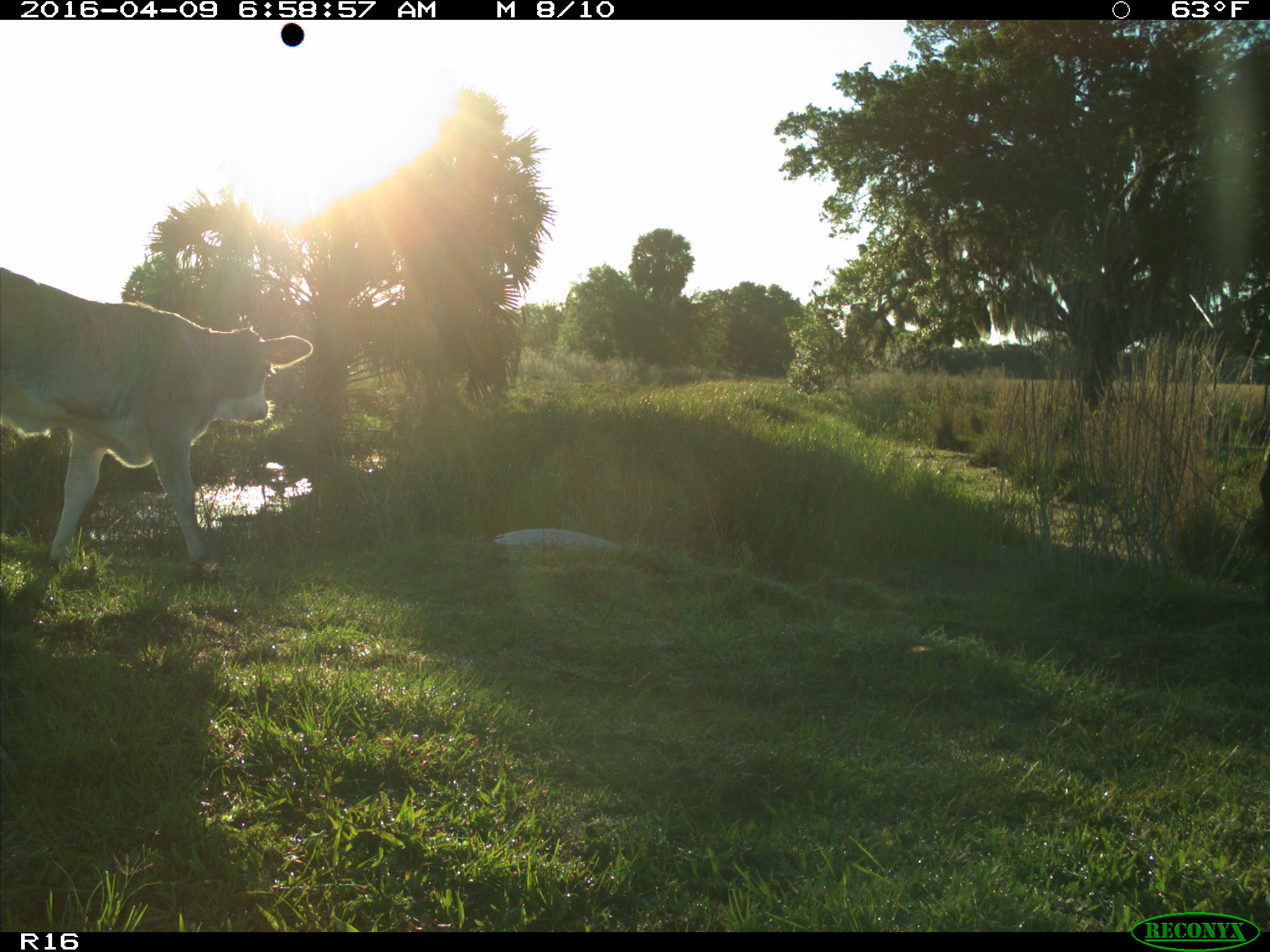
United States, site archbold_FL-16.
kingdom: Animalia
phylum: Chordata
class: Mammalia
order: Artiodactyla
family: Bovidae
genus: Bos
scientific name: Bos taurus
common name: domestic cow